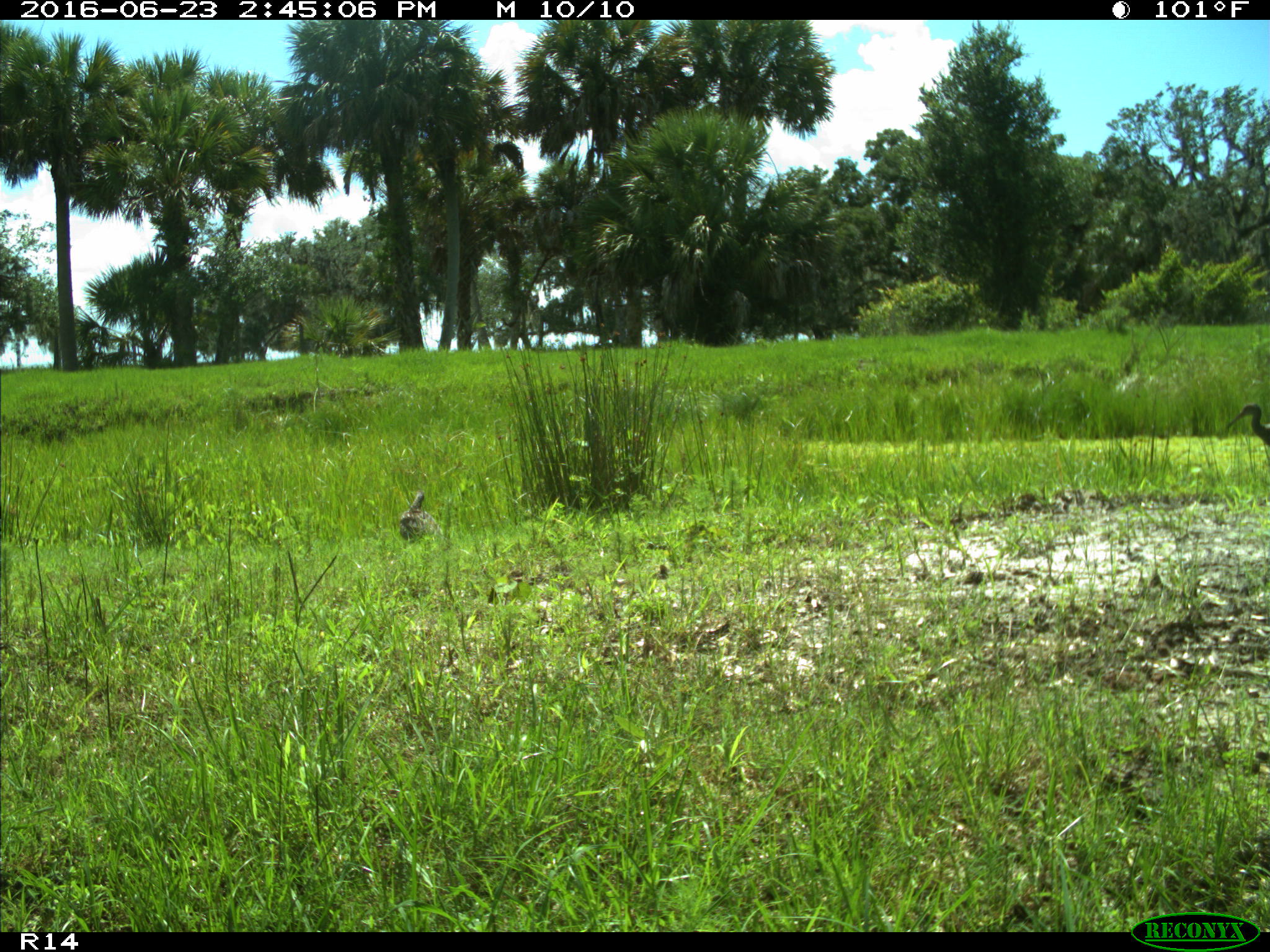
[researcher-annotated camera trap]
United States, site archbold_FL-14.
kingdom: Animalia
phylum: Chordata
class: Aves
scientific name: Aves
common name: birds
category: unidentified bird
Unidentified bird (birds) (Aves).